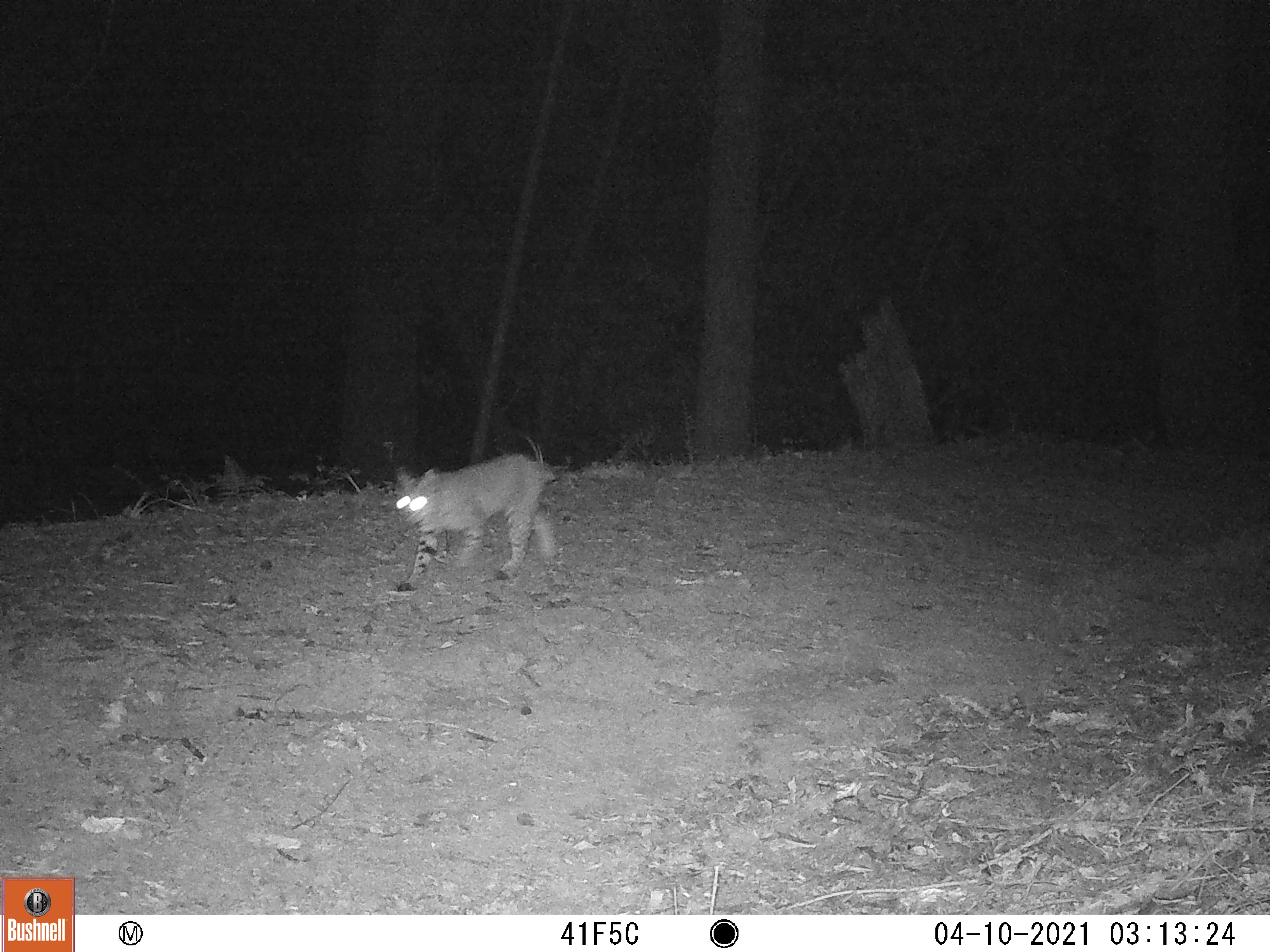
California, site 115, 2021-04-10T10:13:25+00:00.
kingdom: Animalia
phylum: Chordata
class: Mammalia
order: Carnivora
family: Felidae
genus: Lynx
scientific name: Lynx rufus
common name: bobcat